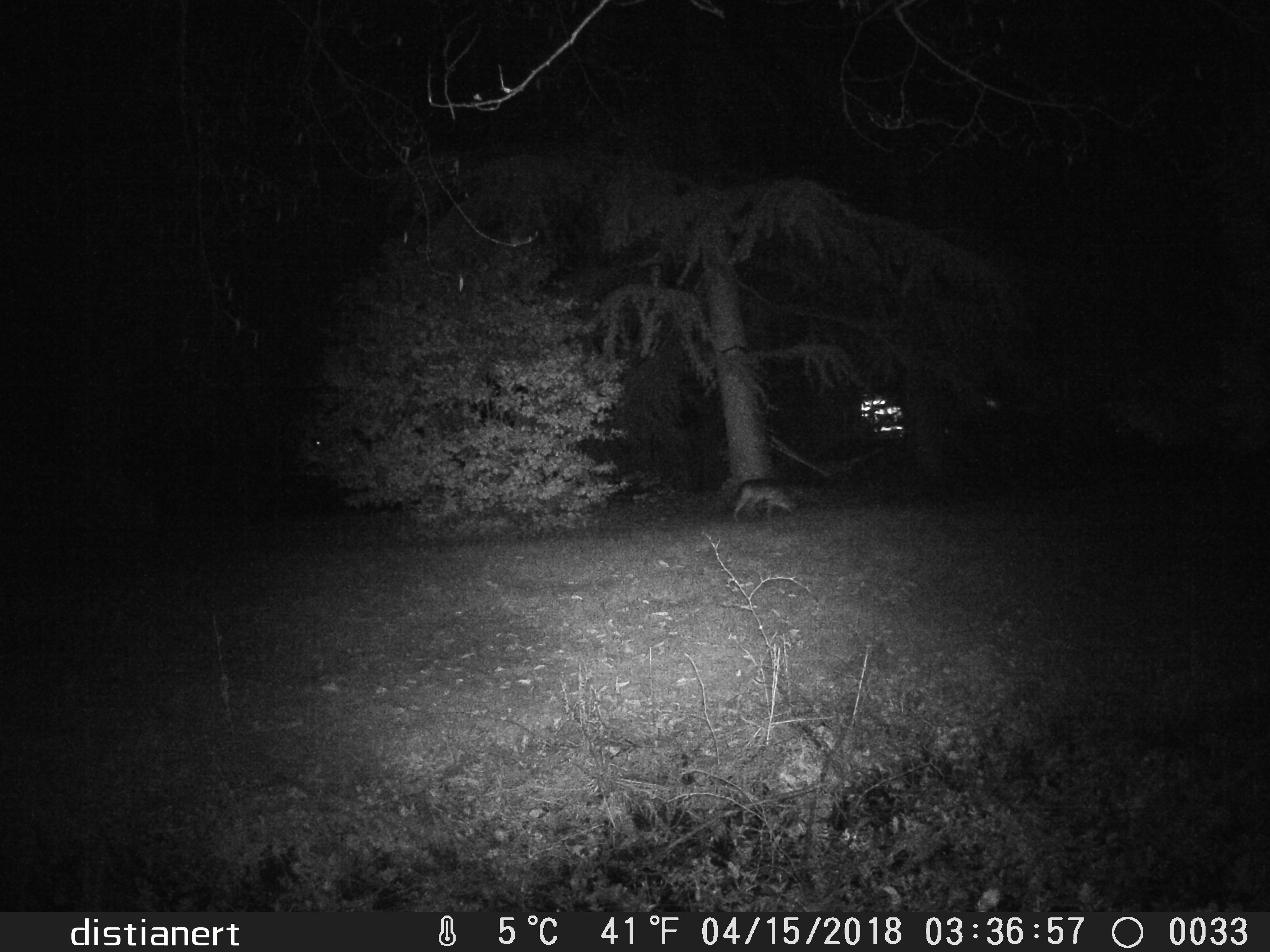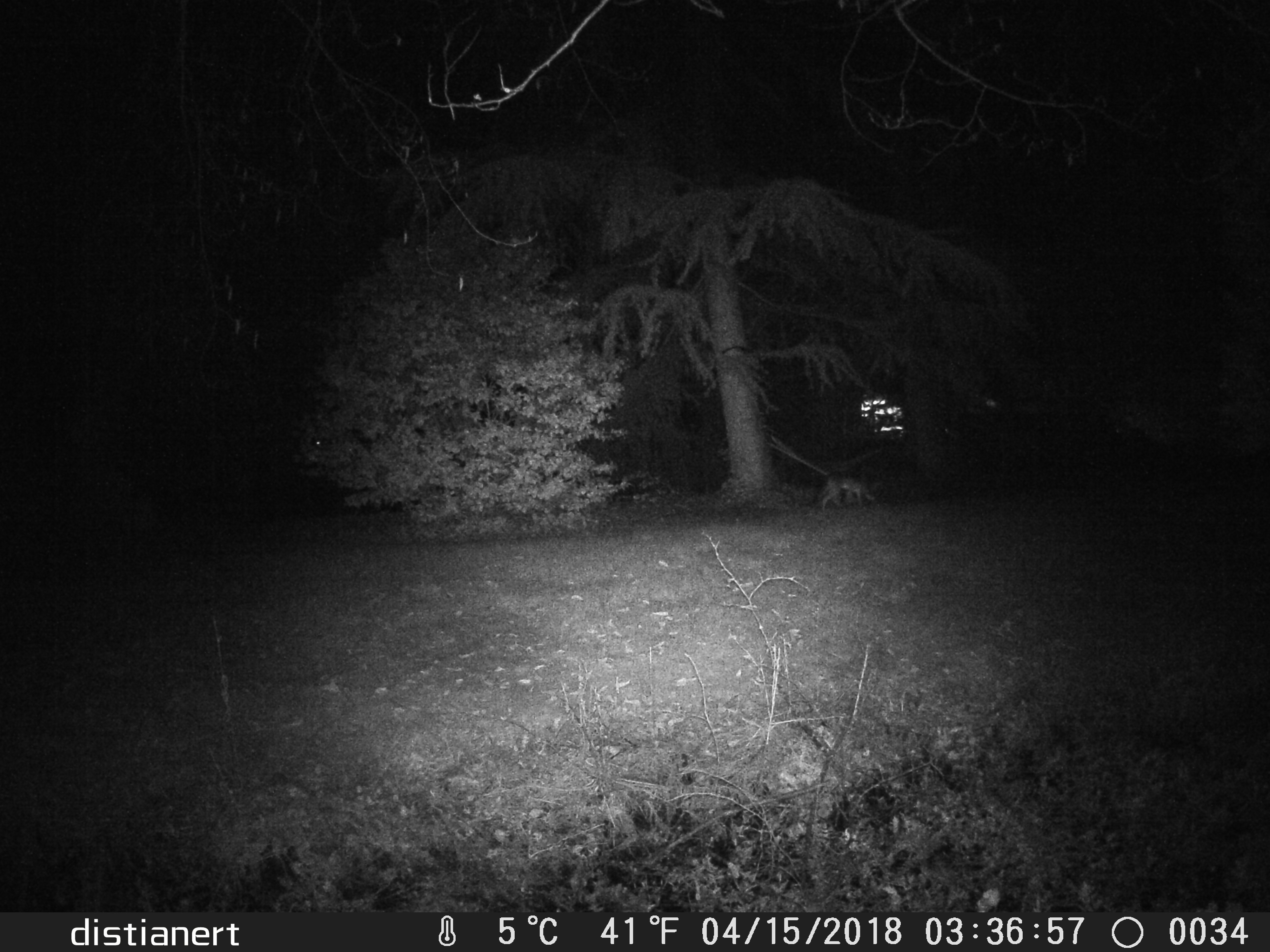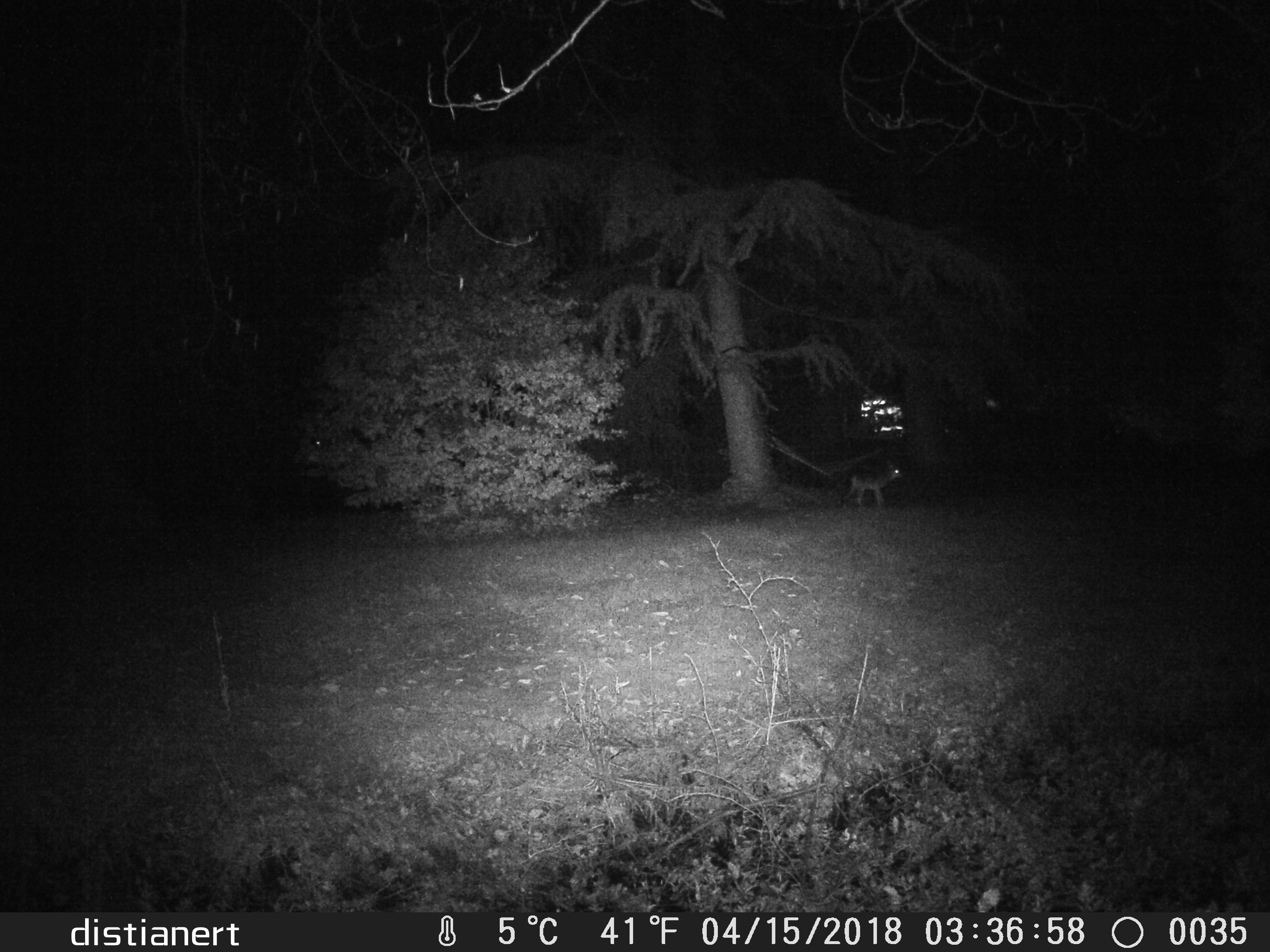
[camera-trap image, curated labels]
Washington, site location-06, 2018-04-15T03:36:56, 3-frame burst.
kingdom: Animalia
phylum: Chordata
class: Mammalia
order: Carnivora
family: Canidae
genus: Canis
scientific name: Canis latrans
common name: coyote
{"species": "coyote (Canis latrans)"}